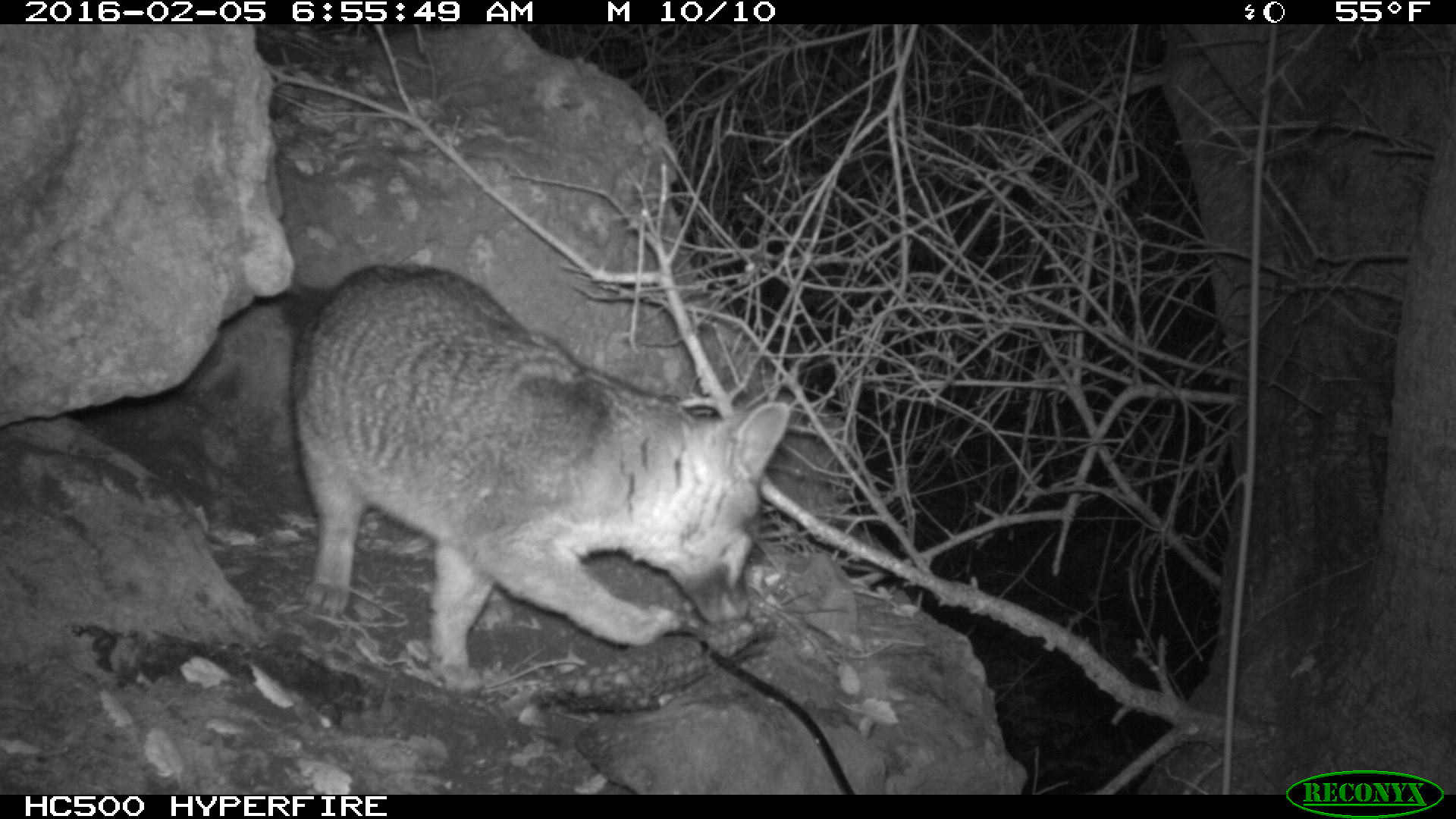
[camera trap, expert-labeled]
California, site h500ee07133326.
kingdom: Animalia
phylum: Chordata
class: Mammalia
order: Carnivora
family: Canidae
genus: Urocyon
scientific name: Urocyon littoralis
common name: island fox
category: fox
Fox (island fox) (Urocyon littoralis).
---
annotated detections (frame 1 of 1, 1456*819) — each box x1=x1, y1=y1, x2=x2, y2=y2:
fox: x1=268, y1=259, x2=791, y2=689